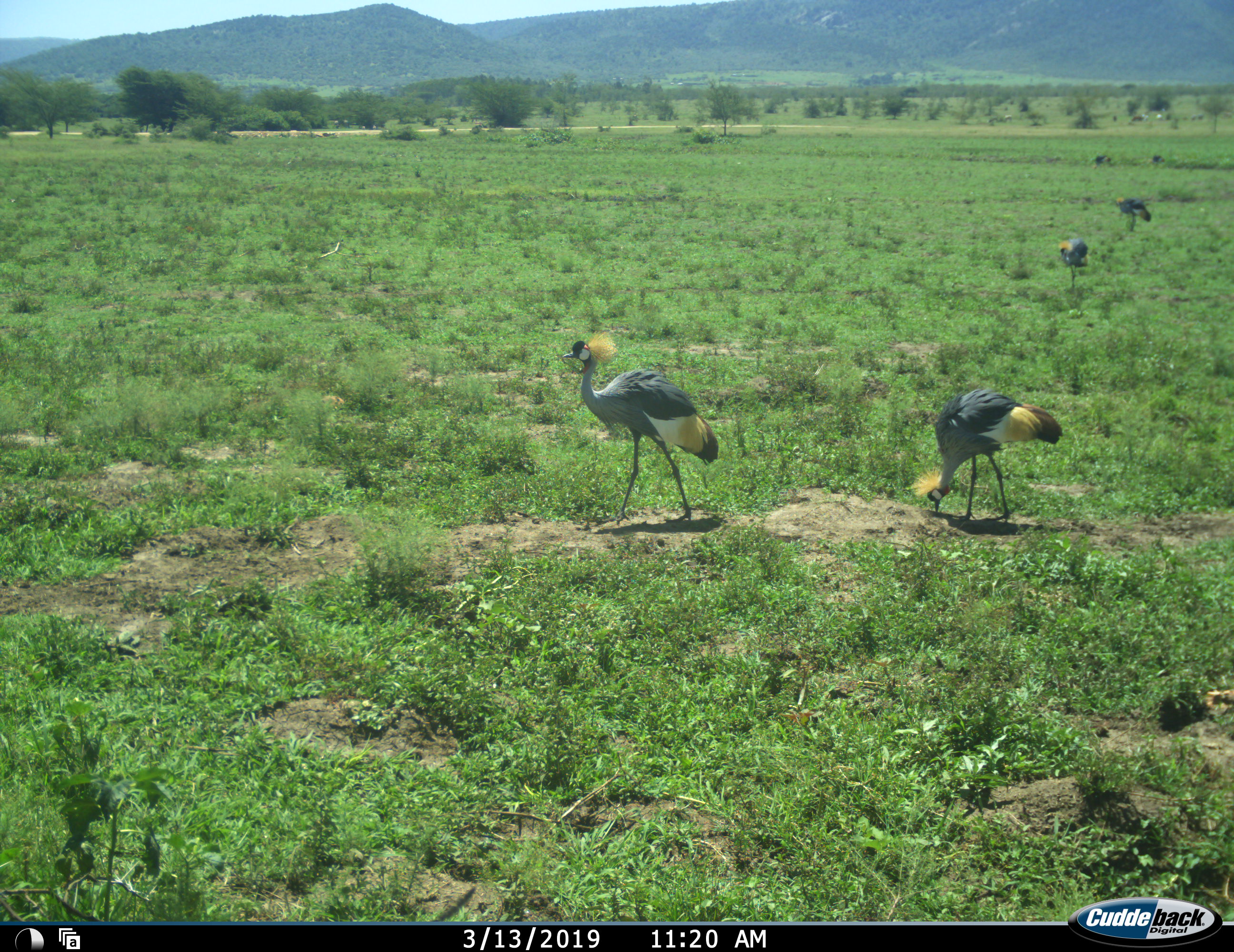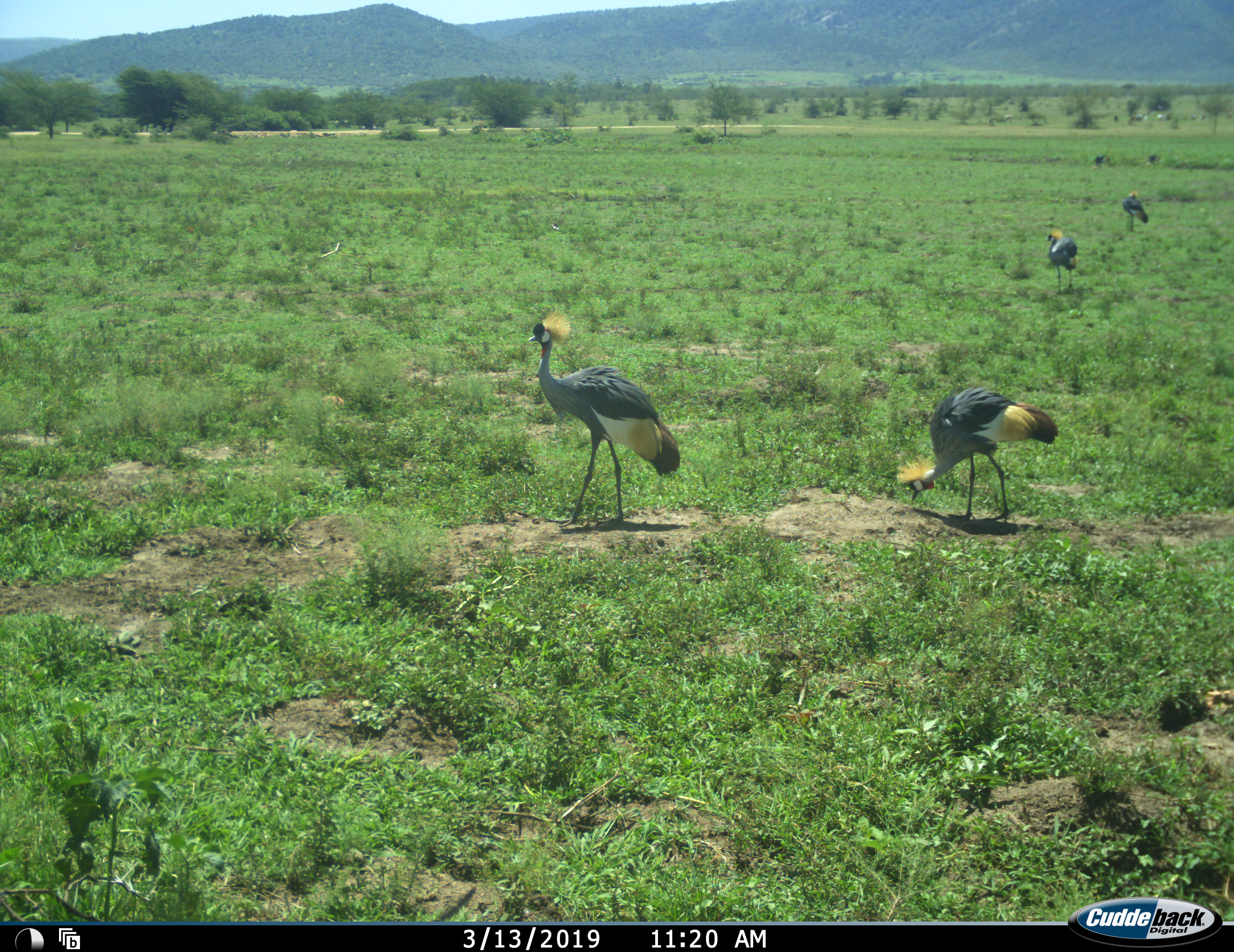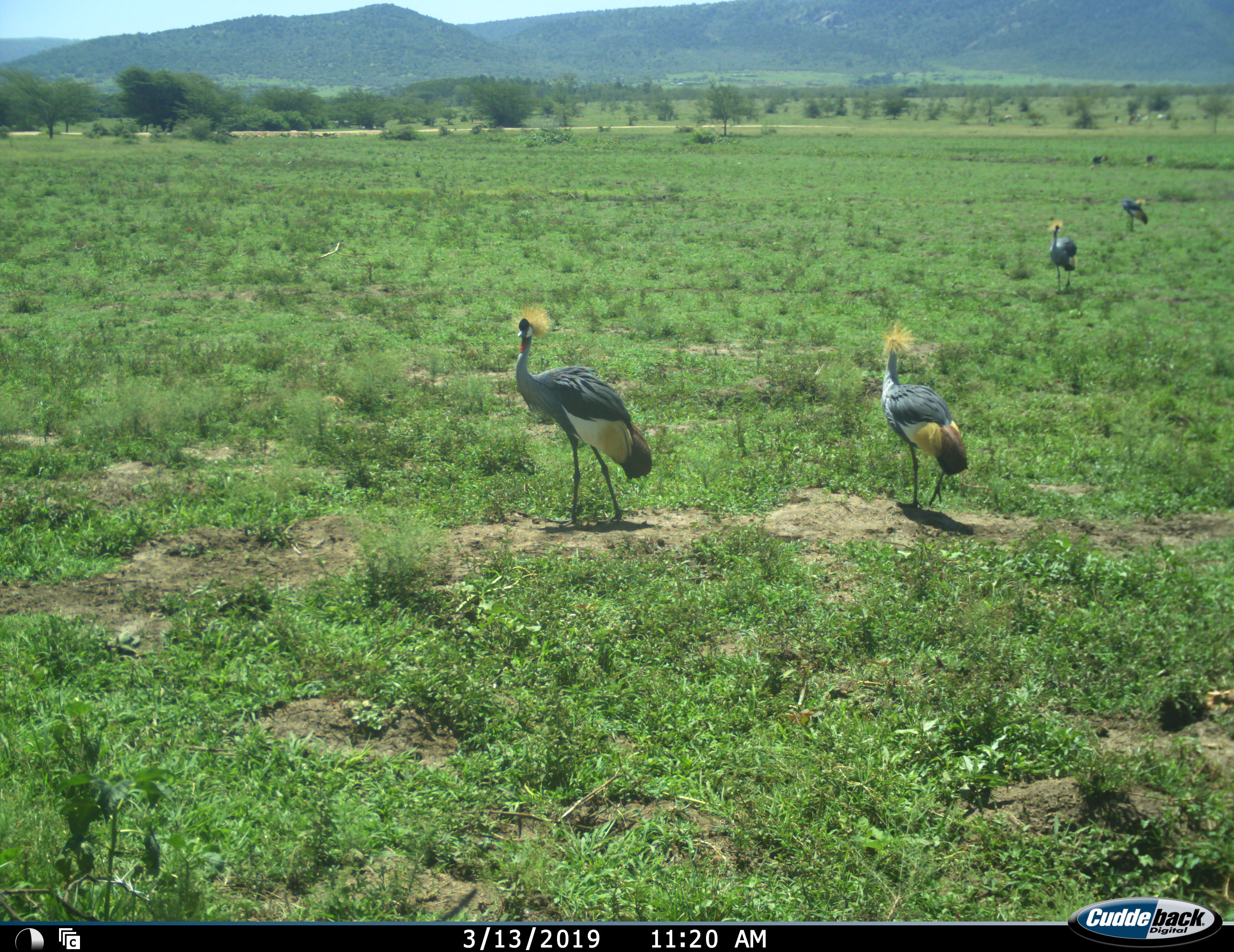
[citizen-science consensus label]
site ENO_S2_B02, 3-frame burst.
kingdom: Animalia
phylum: Chordata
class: Aves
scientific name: Aves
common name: bird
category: birdother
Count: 4.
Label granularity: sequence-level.